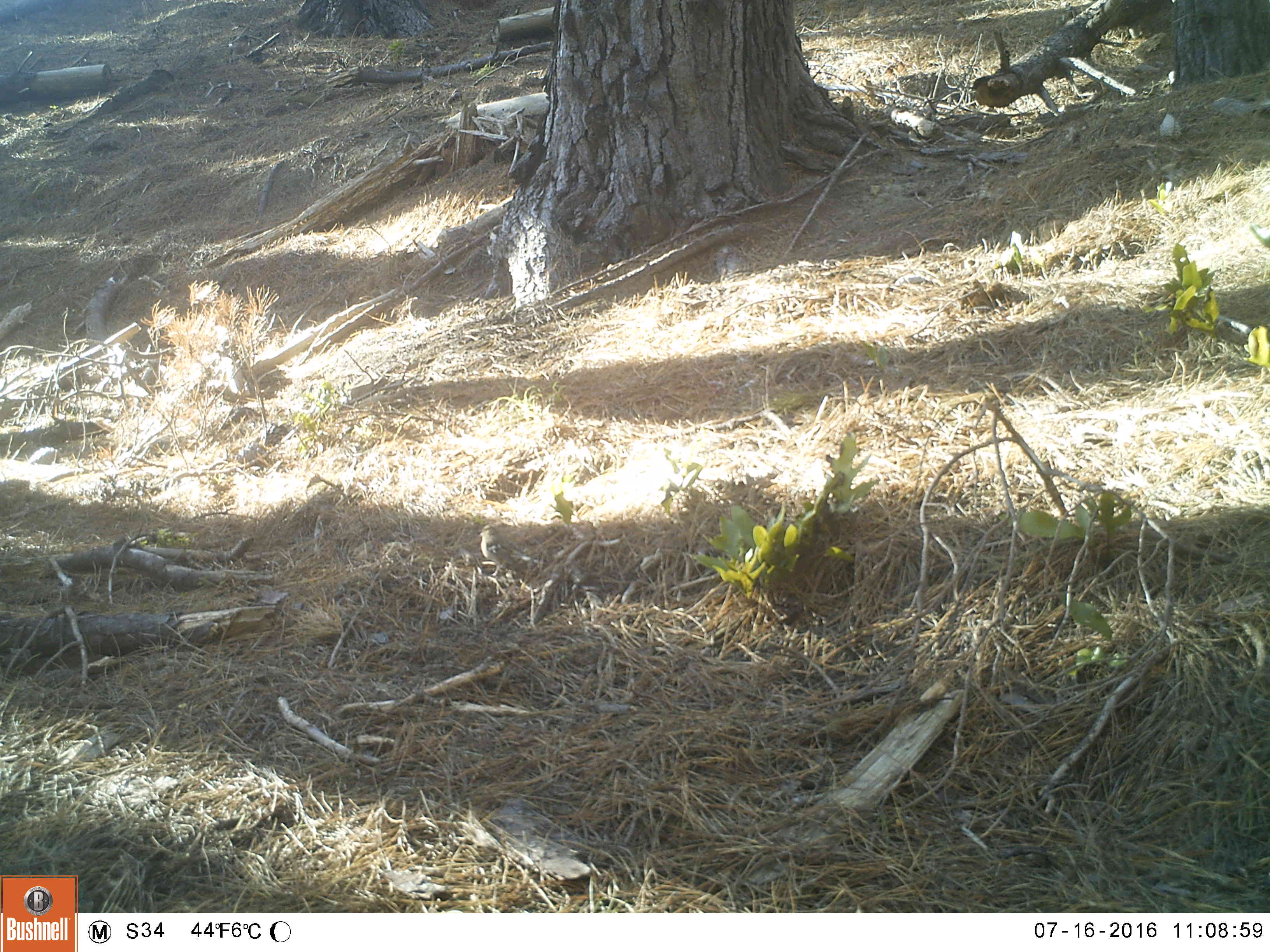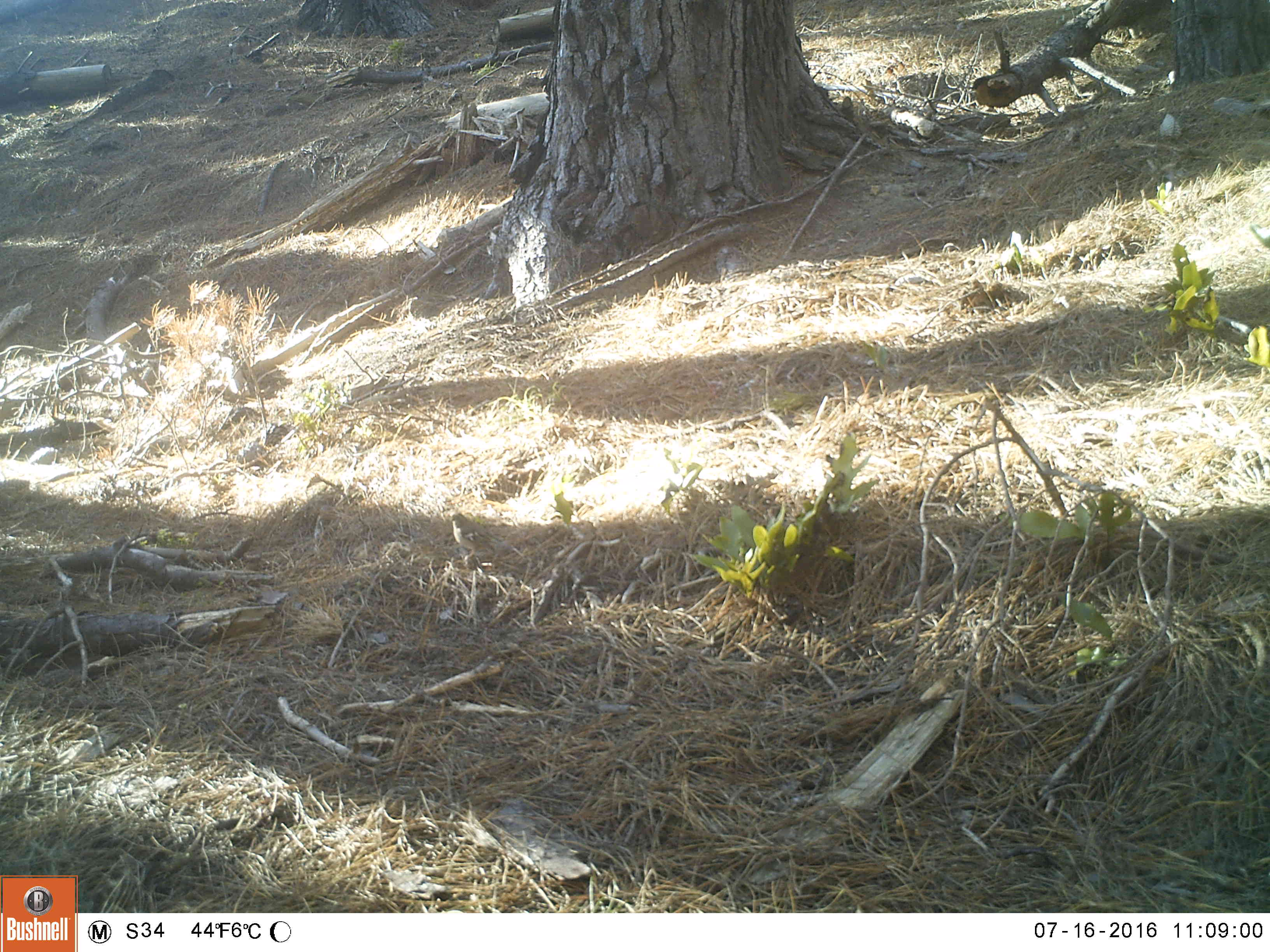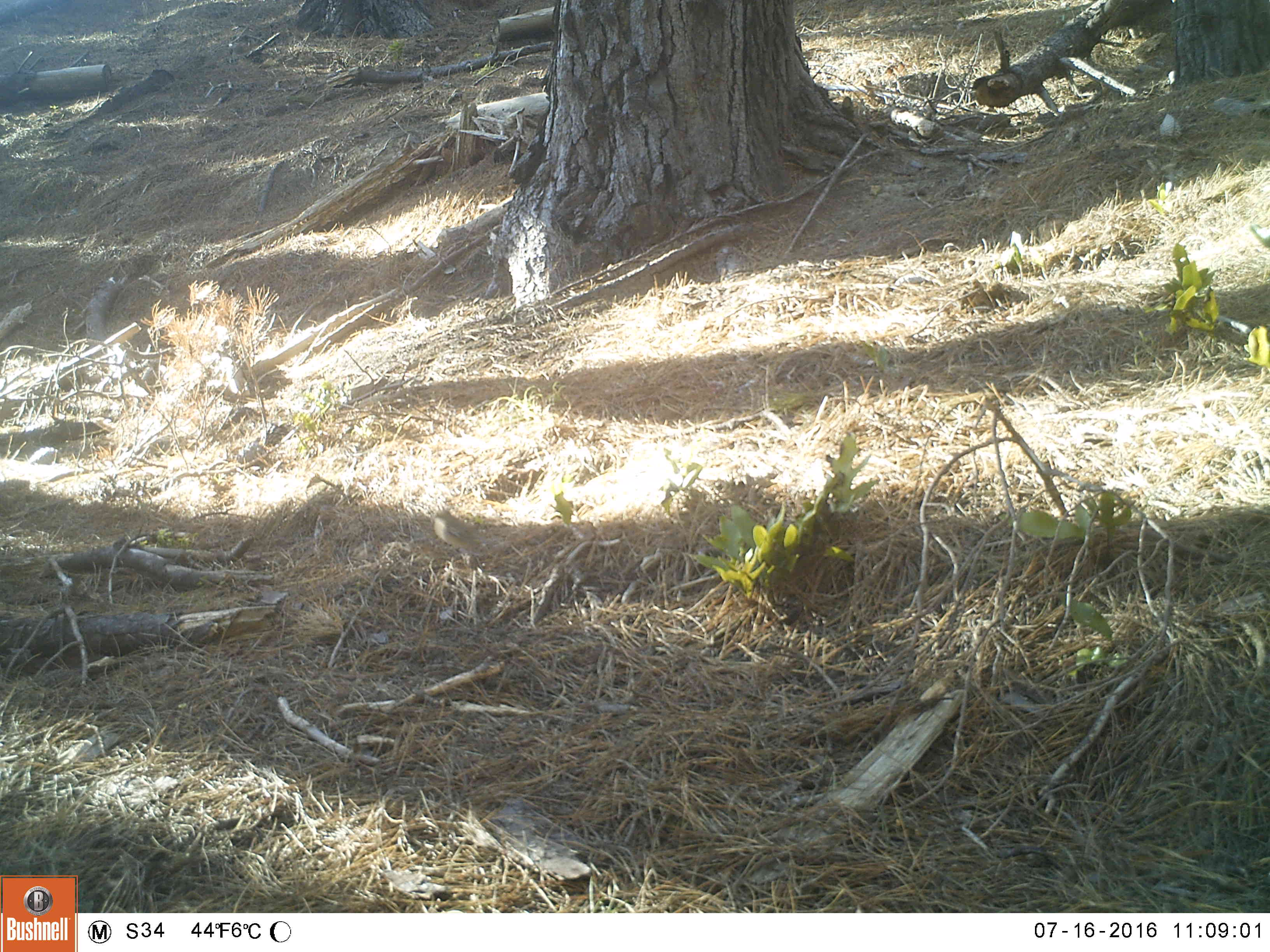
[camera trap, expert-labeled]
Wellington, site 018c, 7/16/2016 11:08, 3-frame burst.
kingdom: Animalia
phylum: Chordata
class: Aves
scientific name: Aves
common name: bird